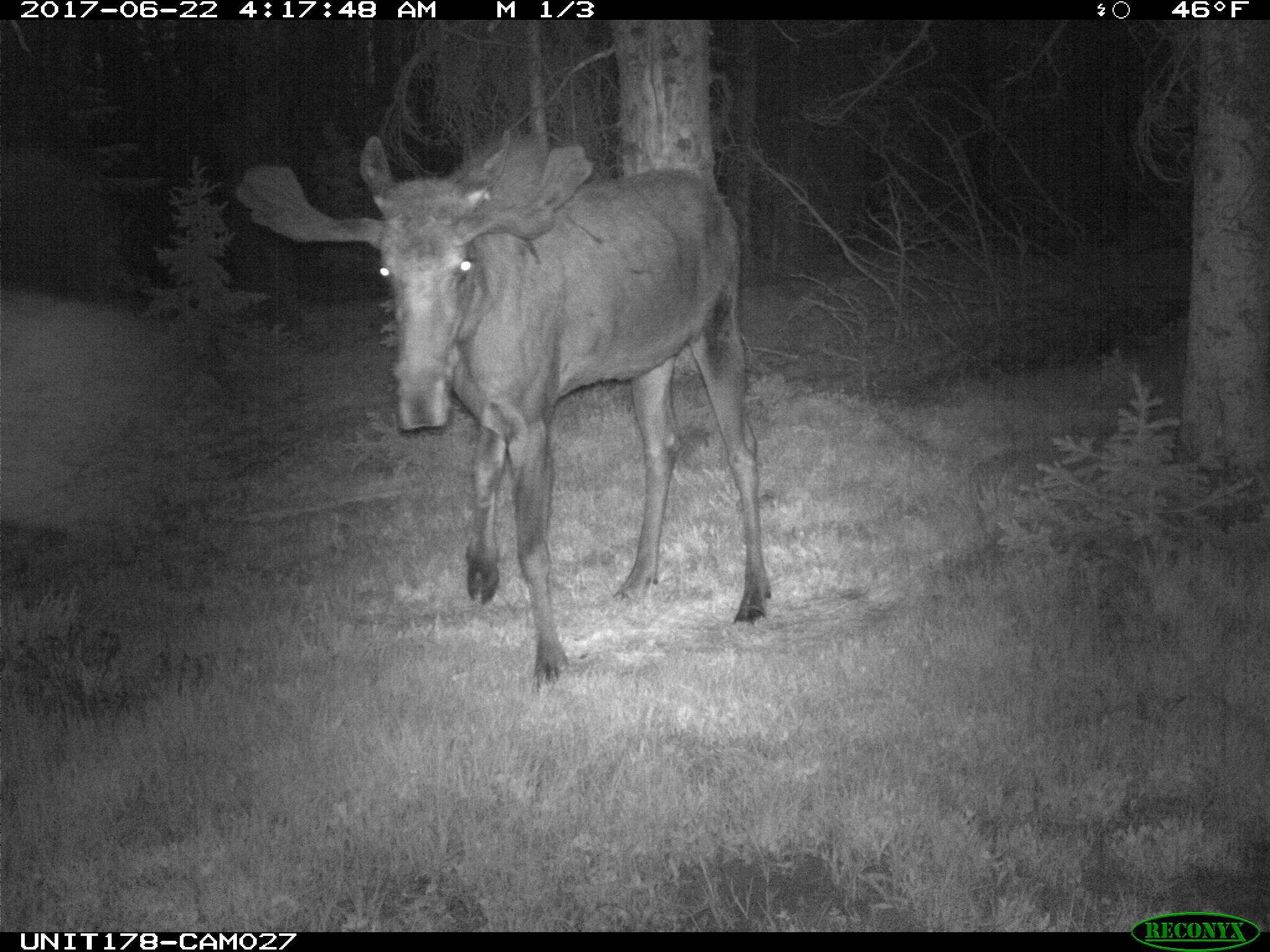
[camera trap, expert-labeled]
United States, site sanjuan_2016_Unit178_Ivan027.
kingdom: Animalia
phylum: Chordata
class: Mammalia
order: Artiodactyla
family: Cervidae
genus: Alces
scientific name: Alces alces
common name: moose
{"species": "Alces alces (moose)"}